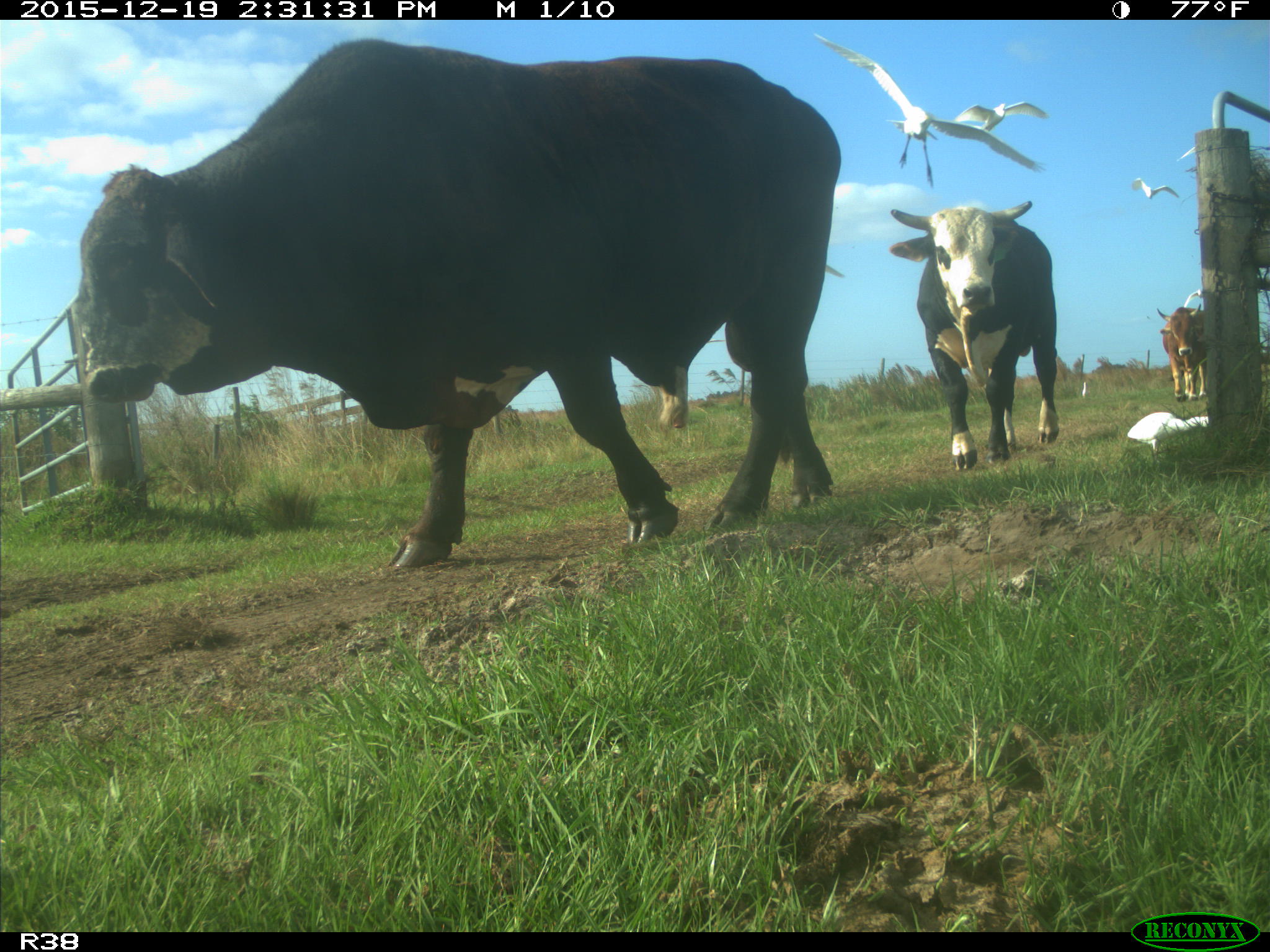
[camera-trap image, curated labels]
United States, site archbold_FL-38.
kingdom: Animalia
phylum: Chordata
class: Mammalia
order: Artiodactyla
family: Bovidae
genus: Bos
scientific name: Bos taurus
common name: domestic cow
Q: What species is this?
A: Bos taurus (domestic cow).